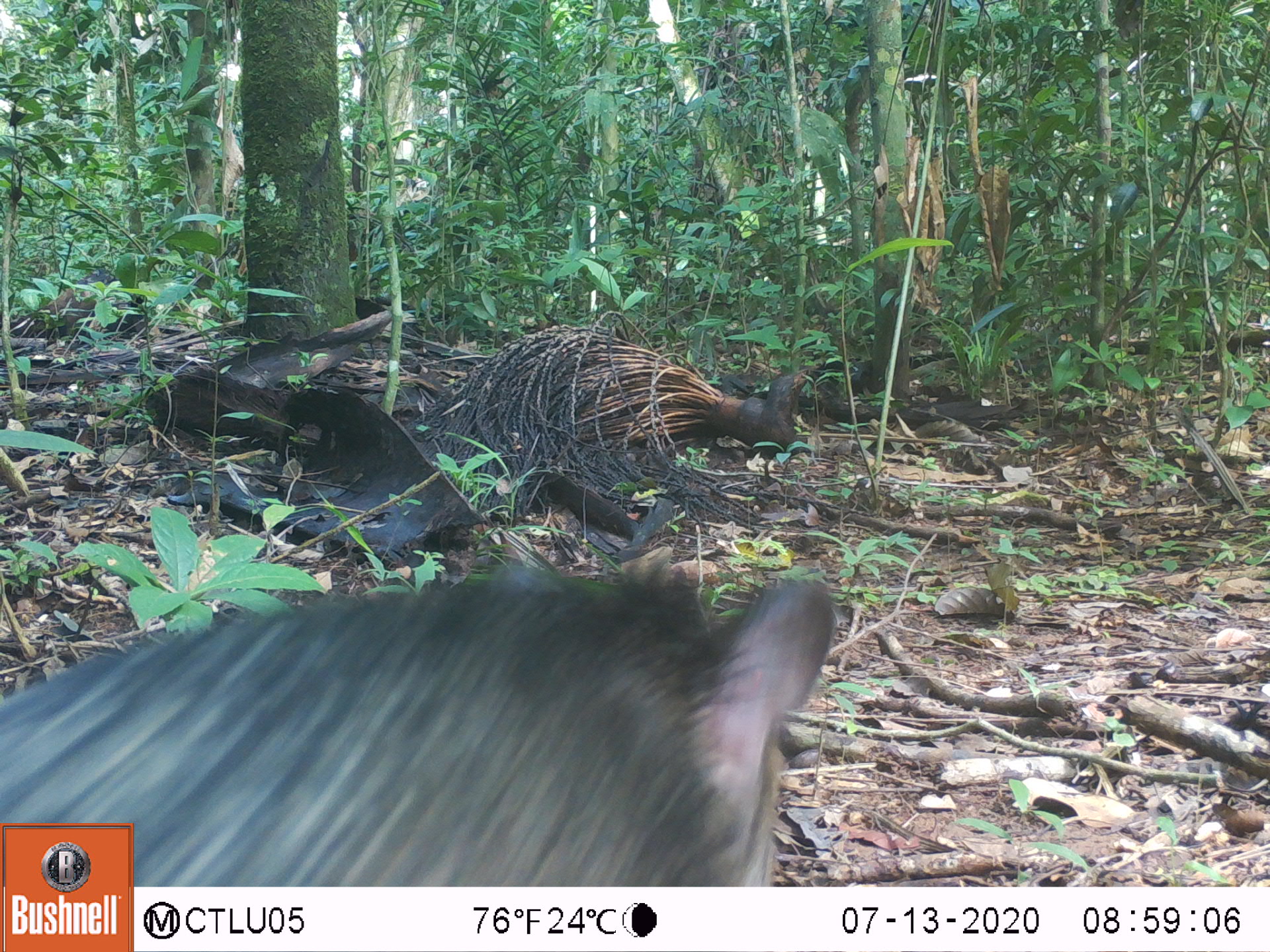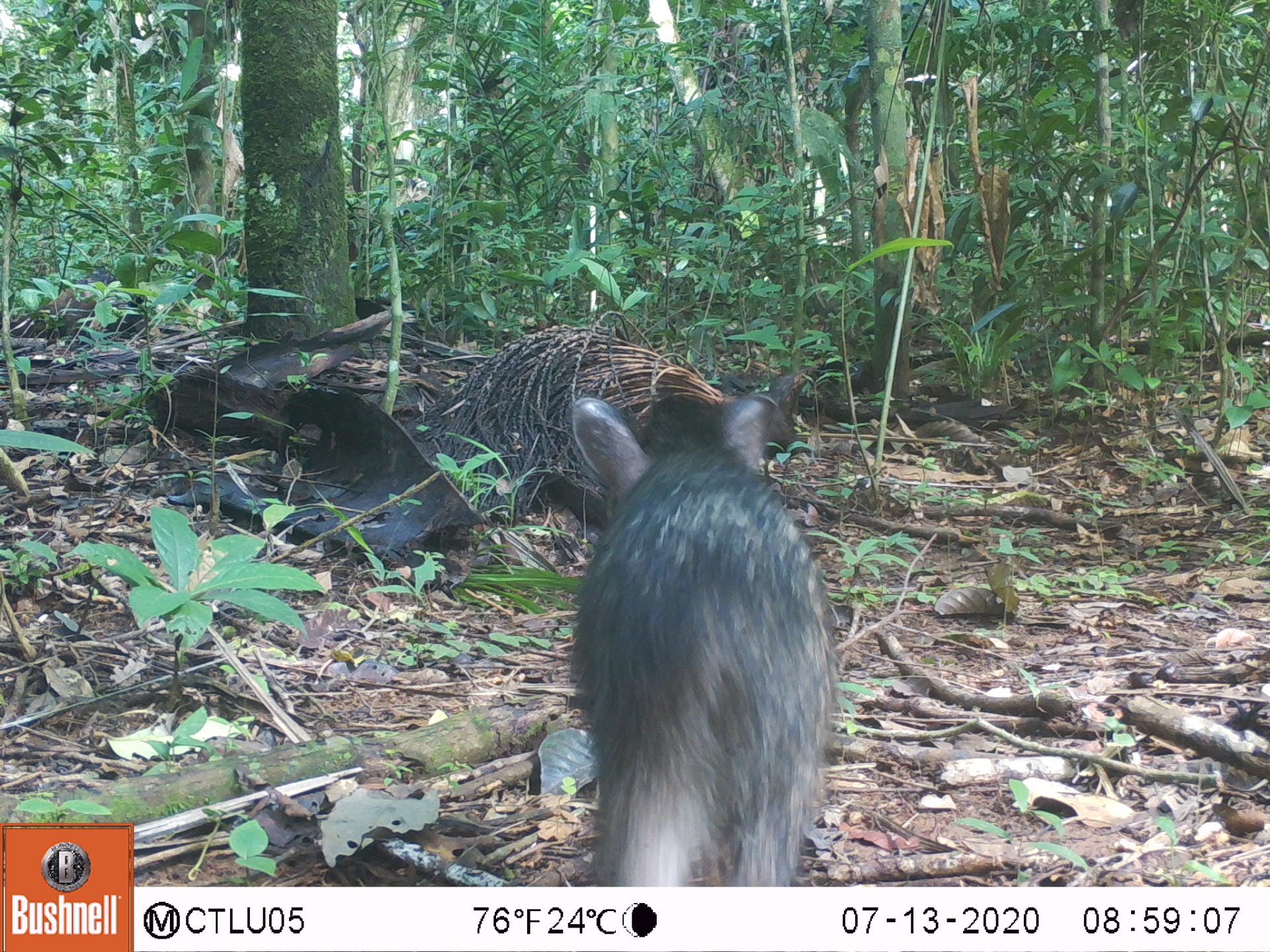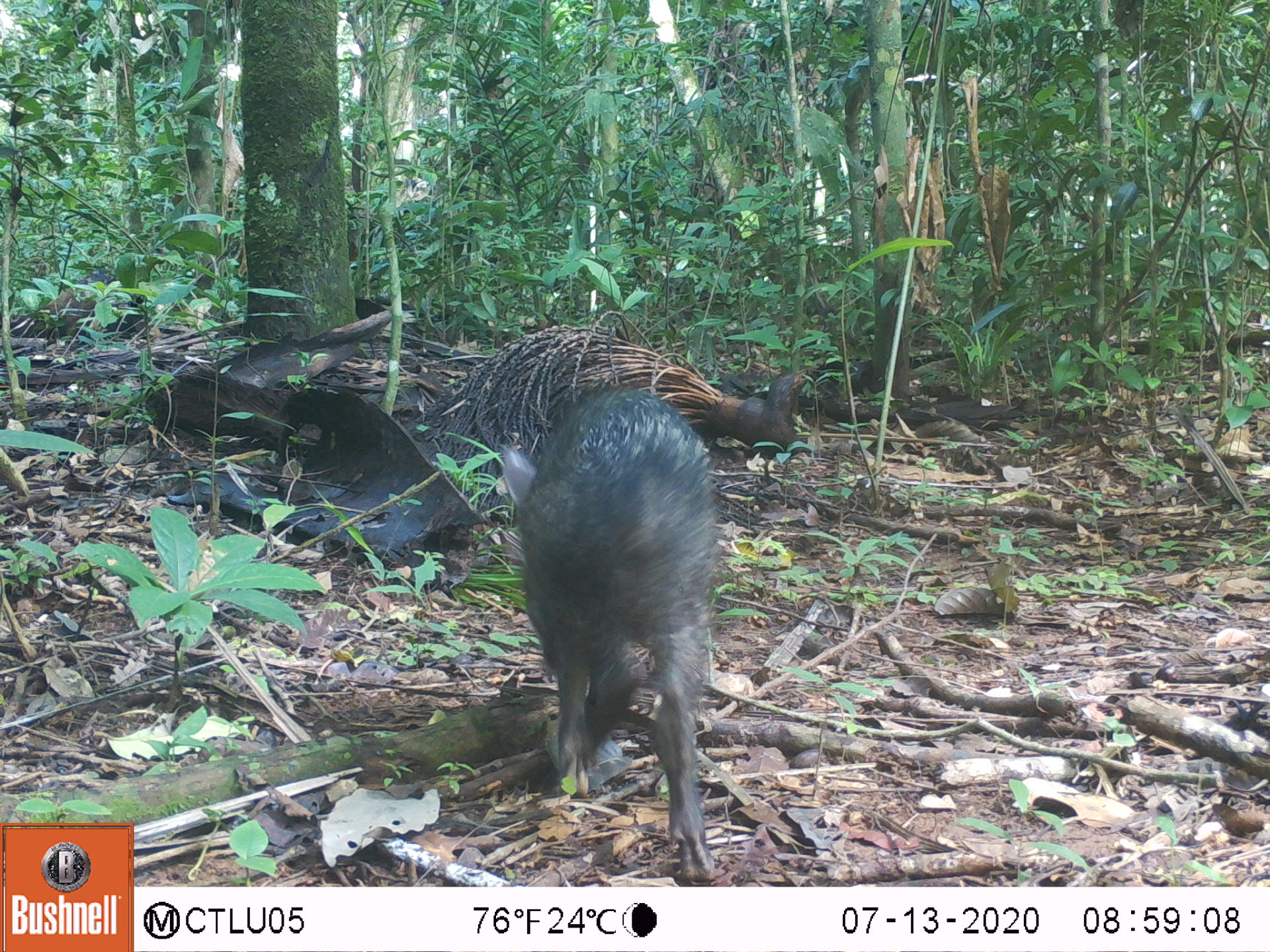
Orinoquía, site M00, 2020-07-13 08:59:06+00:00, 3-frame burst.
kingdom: Animalia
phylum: Chordata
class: Mammalia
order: Artiodactyla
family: Tayassuidae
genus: Pecari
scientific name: Pecari tajacu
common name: collared peccary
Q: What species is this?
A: Collared peccary (Pecari tajacu).